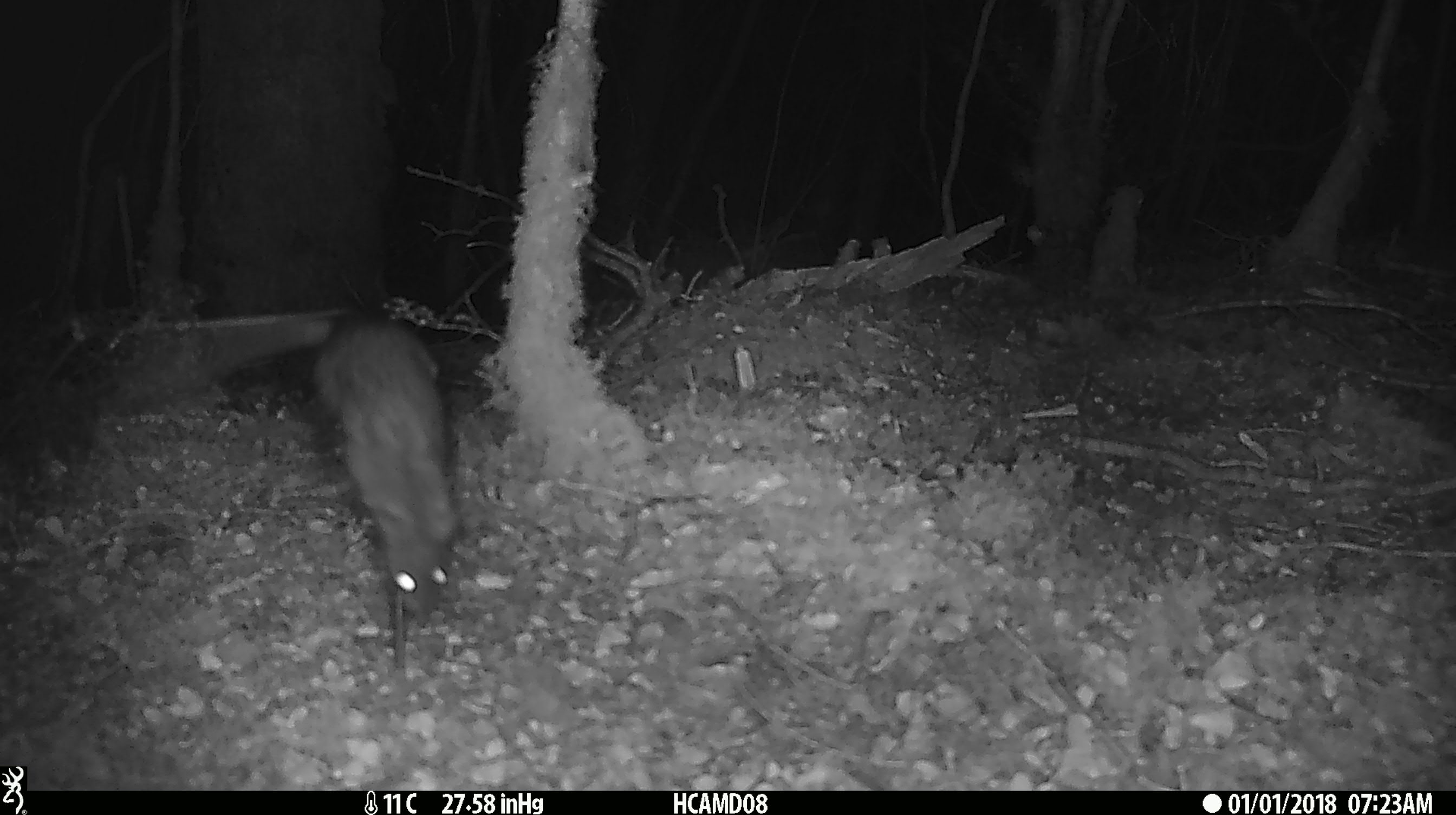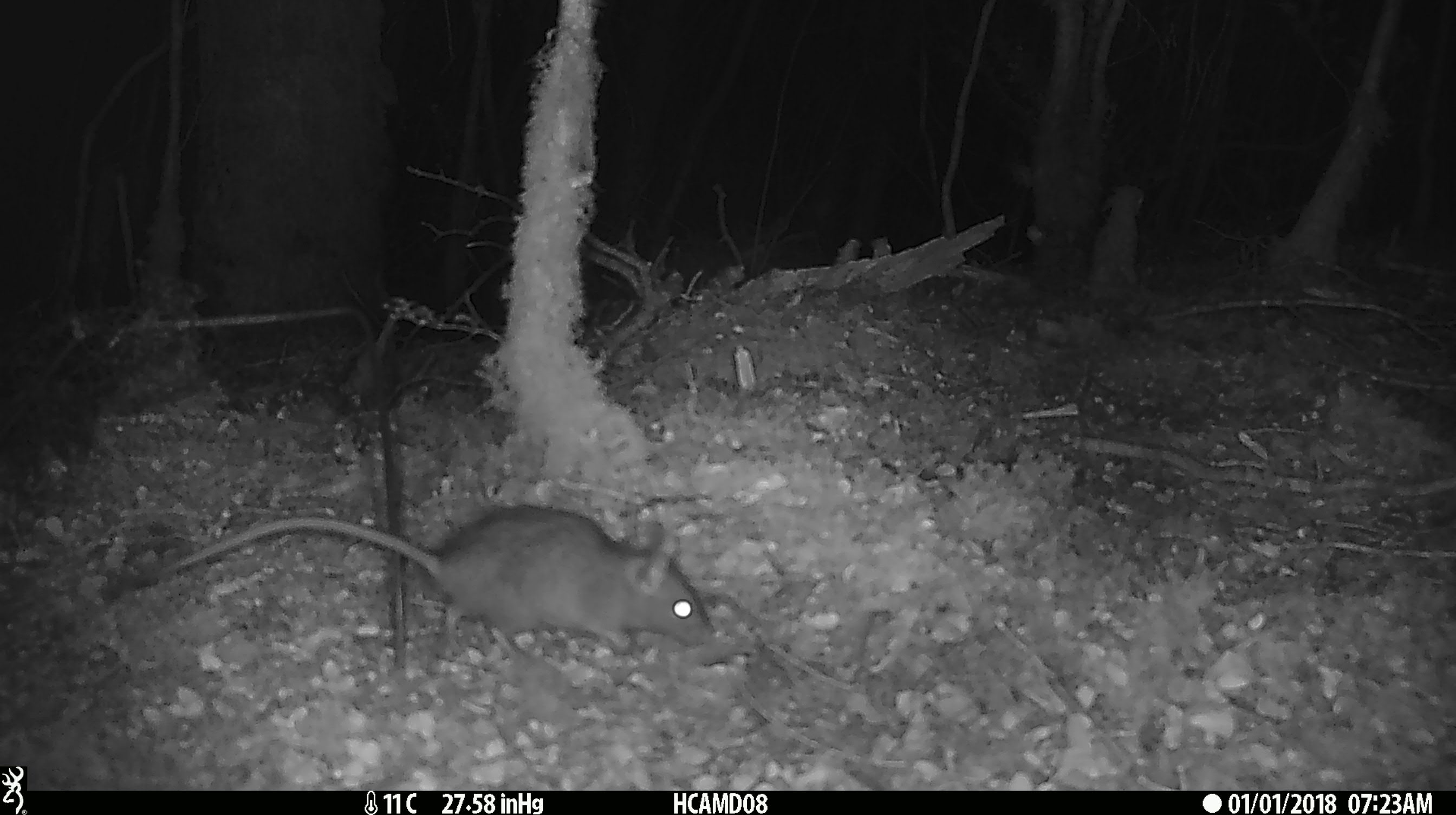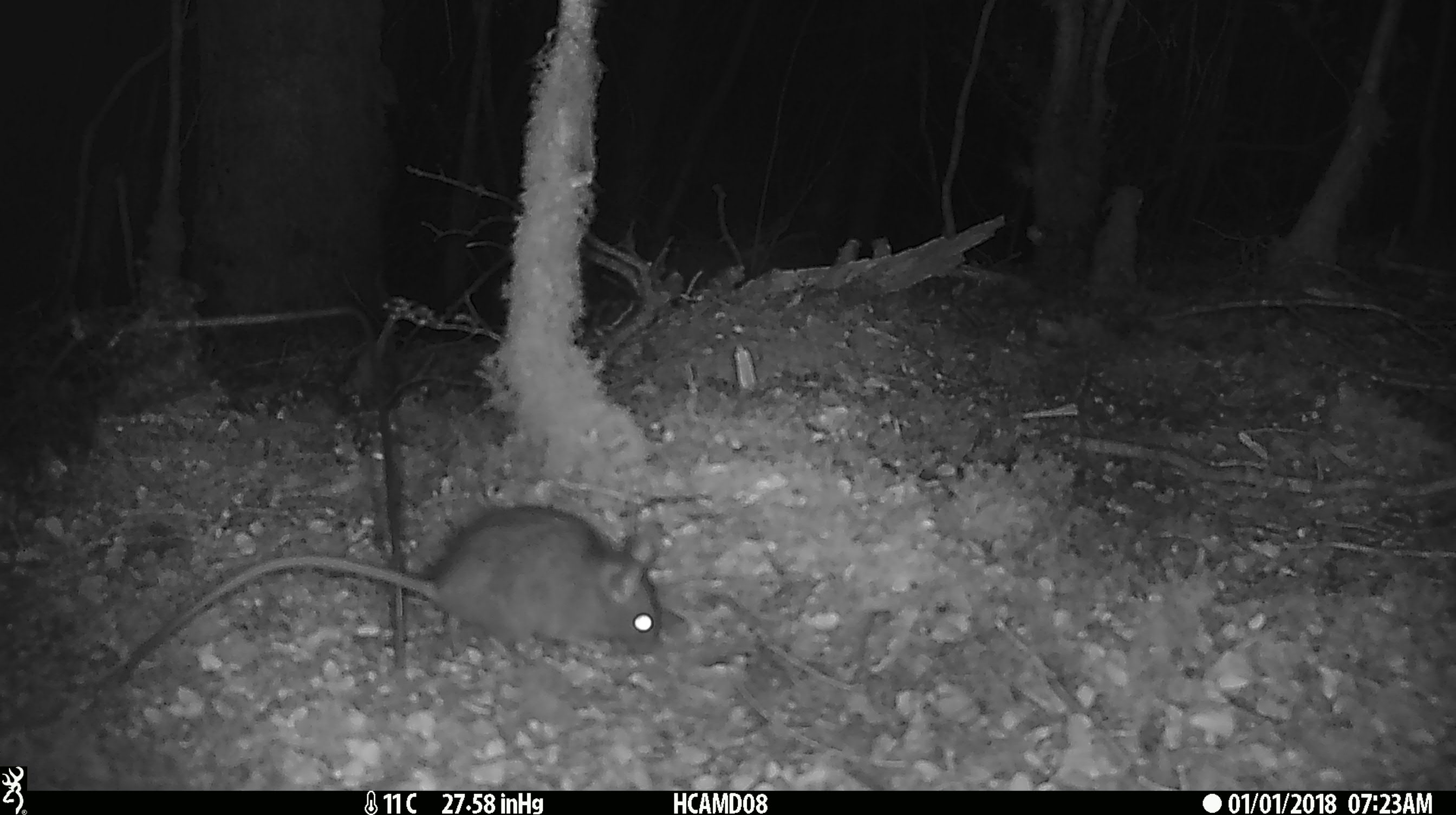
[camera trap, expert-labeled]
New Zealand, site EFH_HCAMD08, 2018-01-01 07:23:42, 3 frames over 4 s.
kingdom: Animalia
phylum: Chordata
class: Mammalia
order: Rodentia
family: Muridae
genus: Rattus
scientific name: Rattus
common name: rat